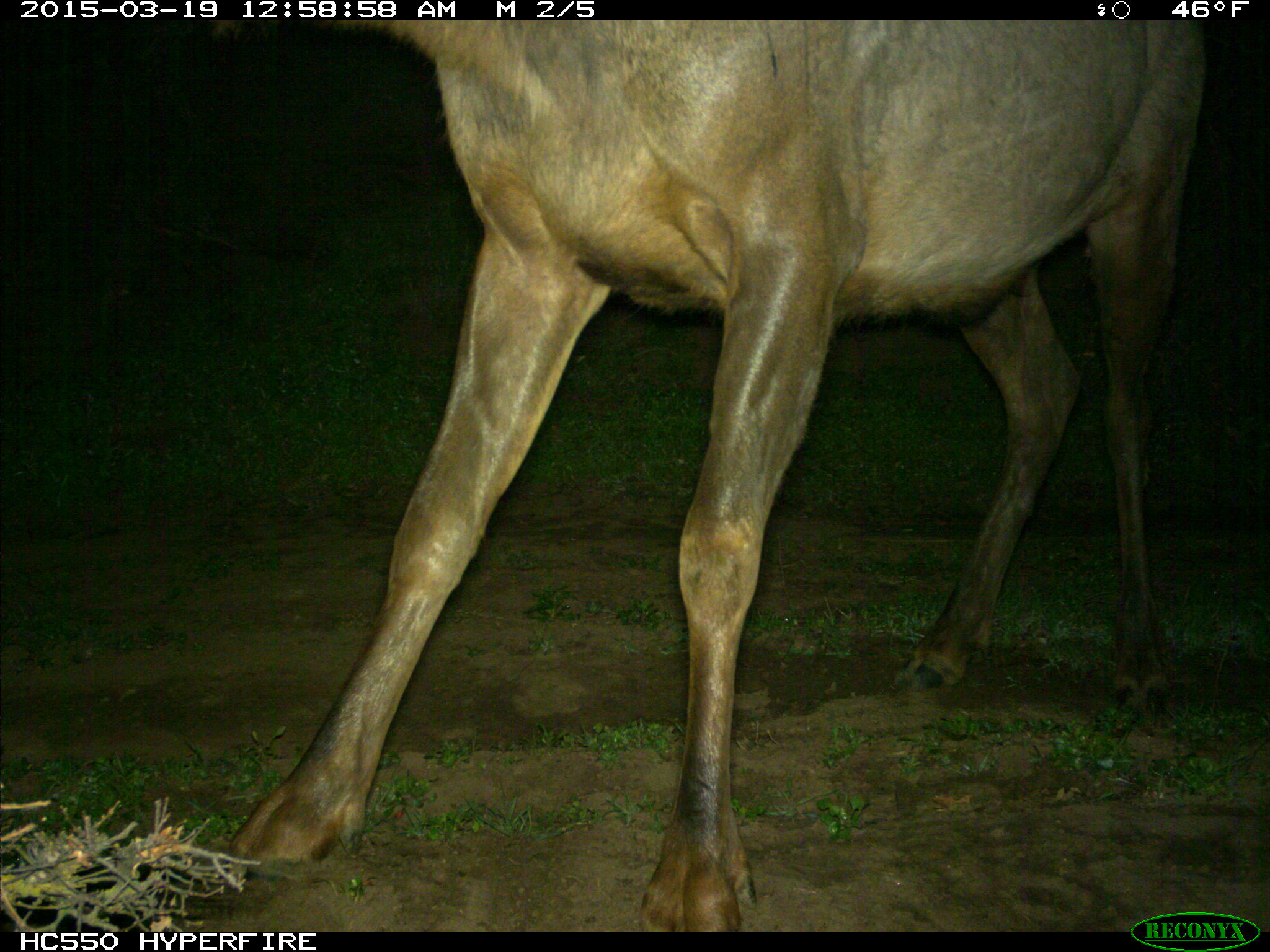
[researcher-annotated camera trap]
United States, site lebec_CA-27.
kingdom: Animalia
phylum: Chordata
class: Mammalia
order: Artiodactyla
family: Cervidae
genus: Cervus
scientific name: Cervus canadensis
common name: elk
Cervus canadensis (elk).